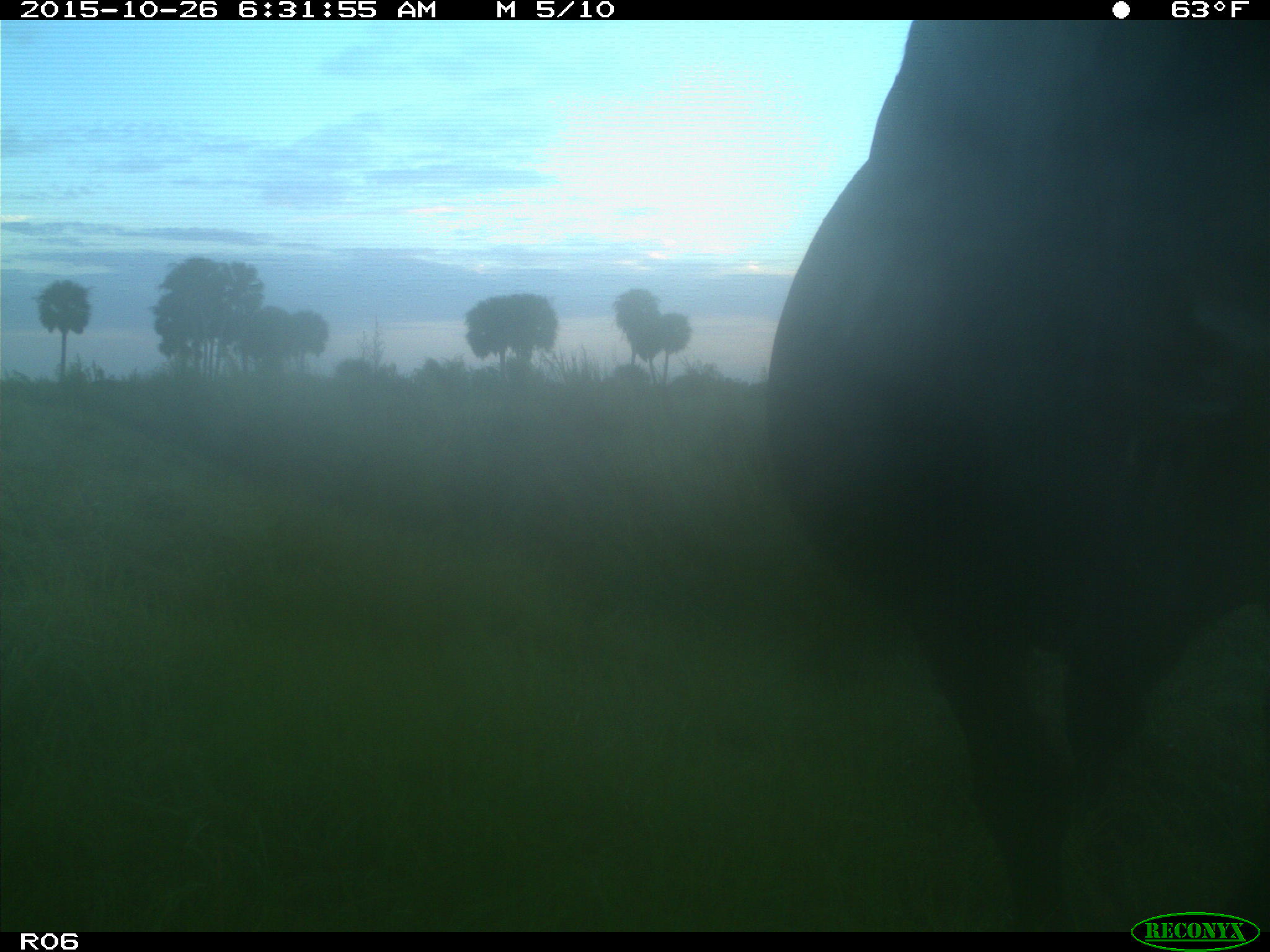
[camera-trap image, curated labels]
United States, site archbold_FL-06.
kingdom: Animalia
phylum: Chordata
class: Mammalia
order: Artiodactyla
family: Bovidae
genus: Bos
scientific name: Bos taurus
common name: domestic cow